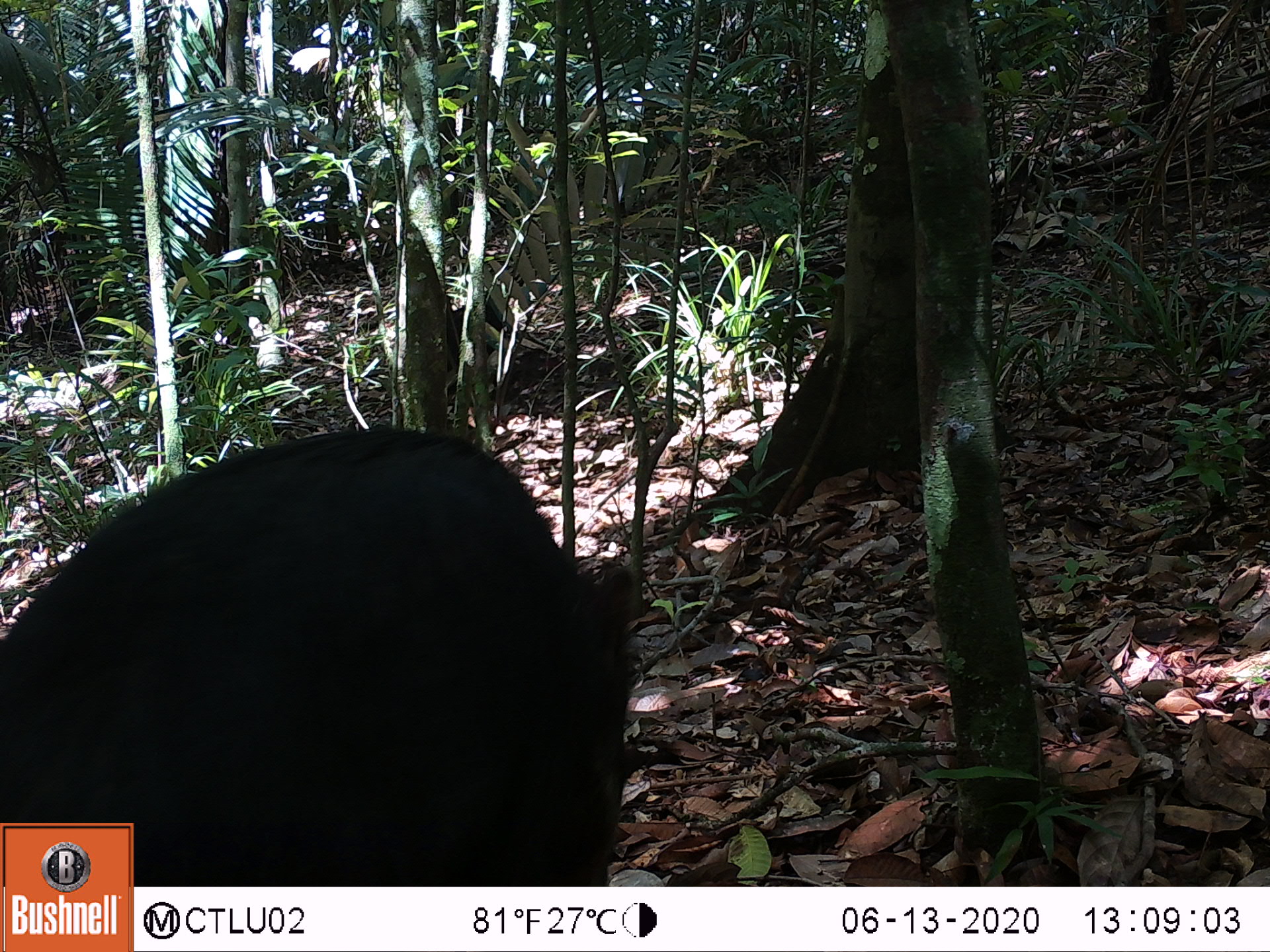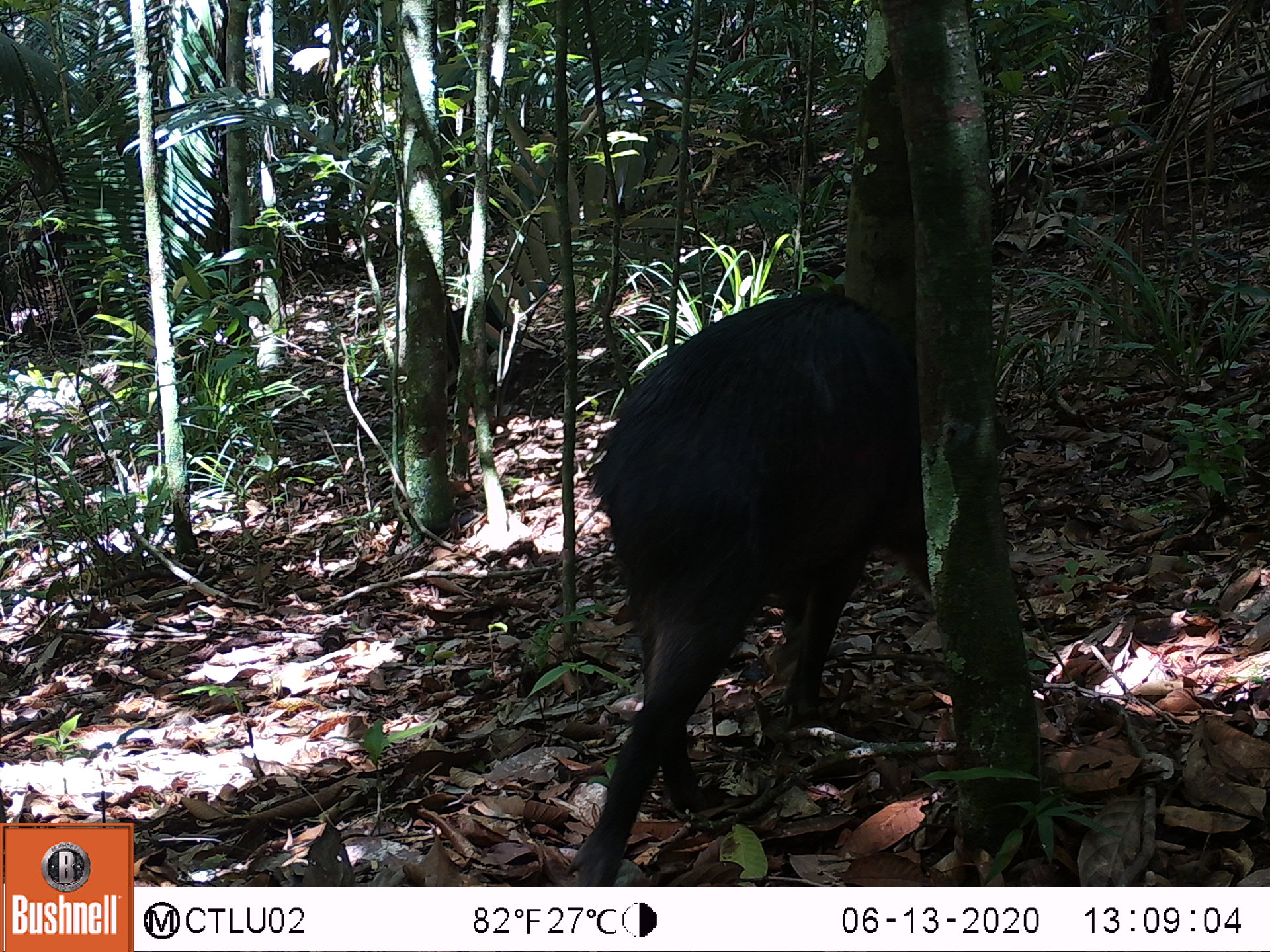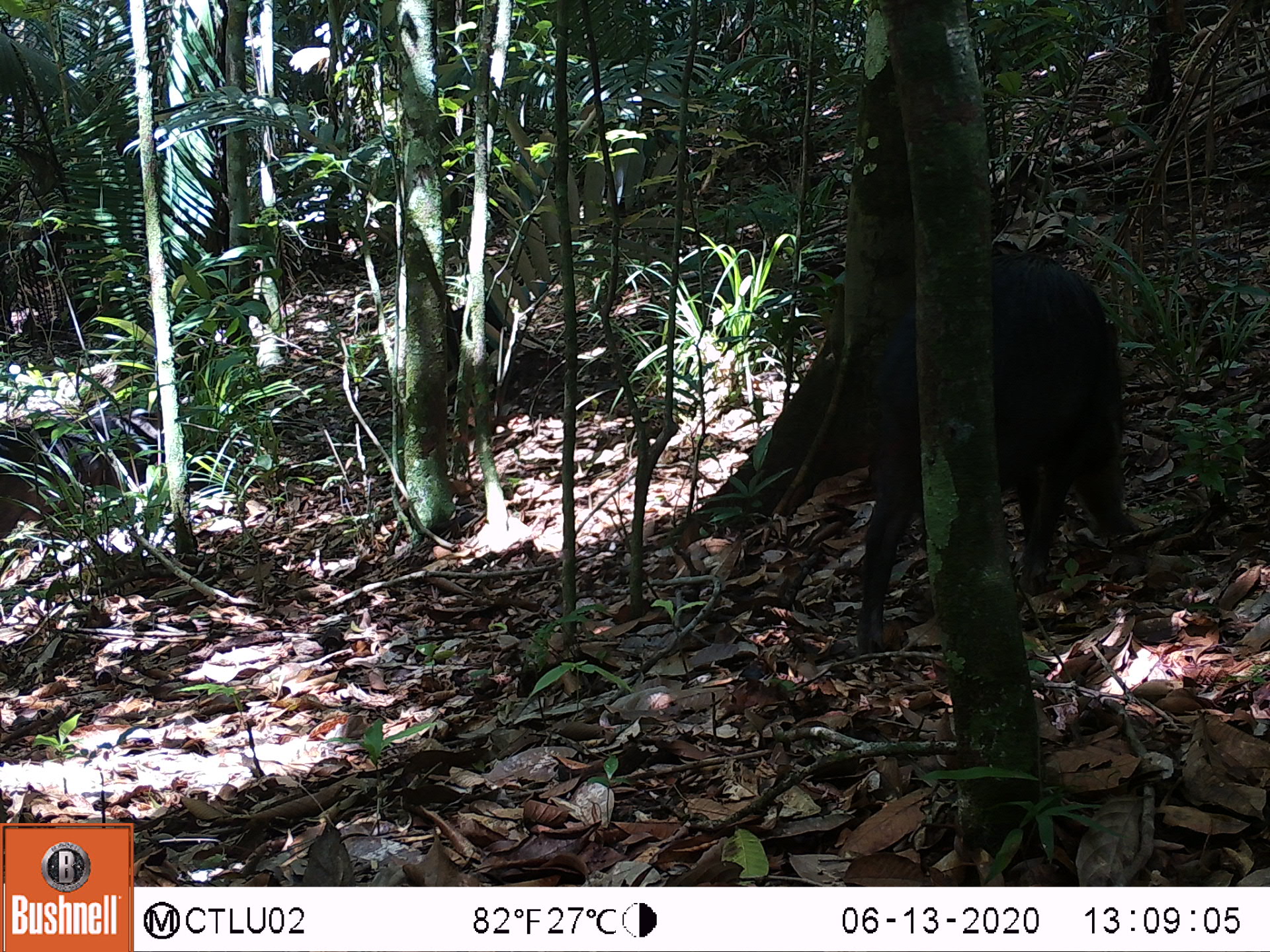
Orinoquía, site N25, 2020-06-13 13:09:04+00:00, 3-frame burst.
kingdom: Animalia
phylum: Chordata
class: Mammalia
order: Artiodactyla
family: Tayassuidae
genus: Pecari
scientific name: Pecari tajacu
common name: collared peccary